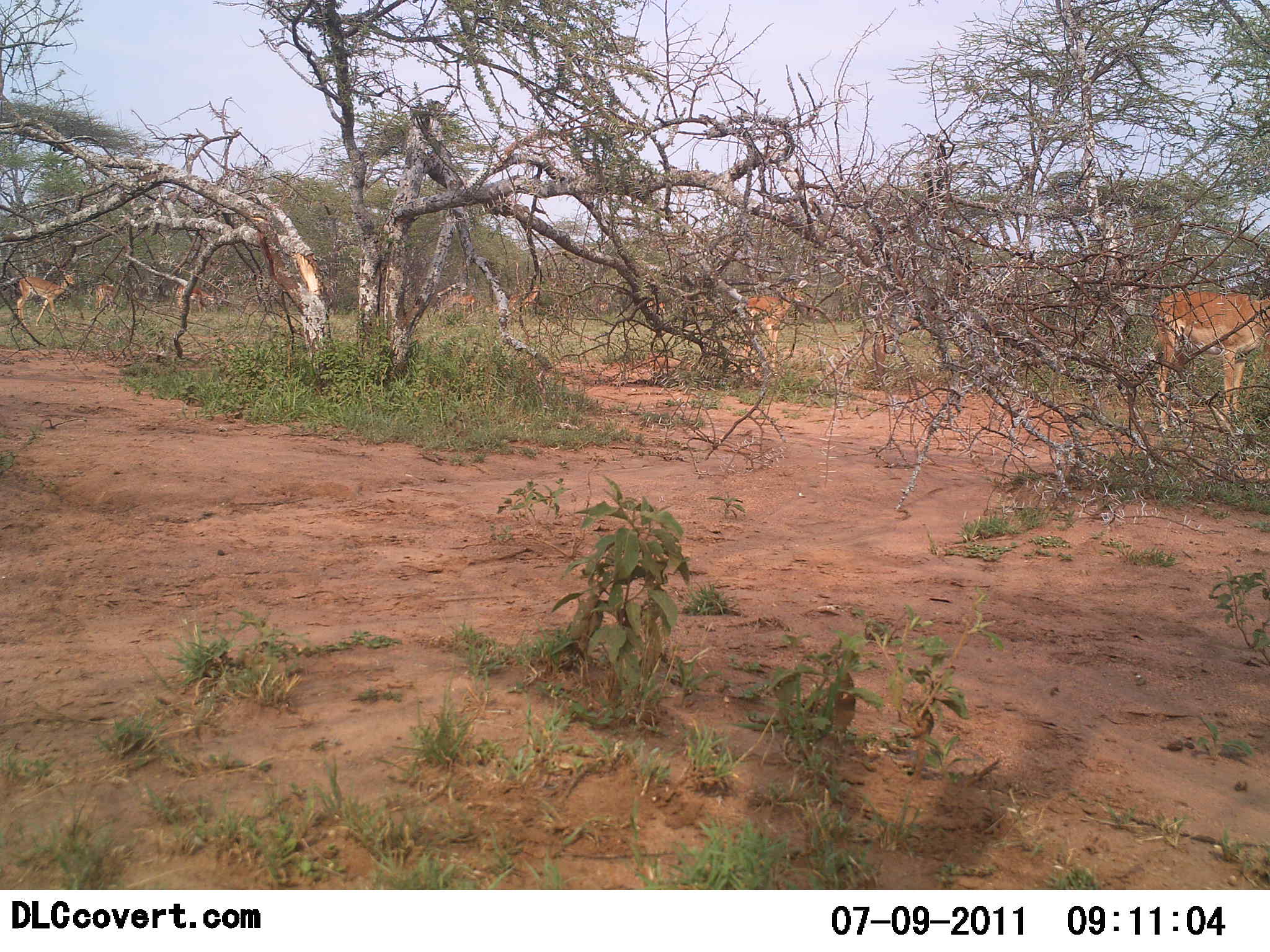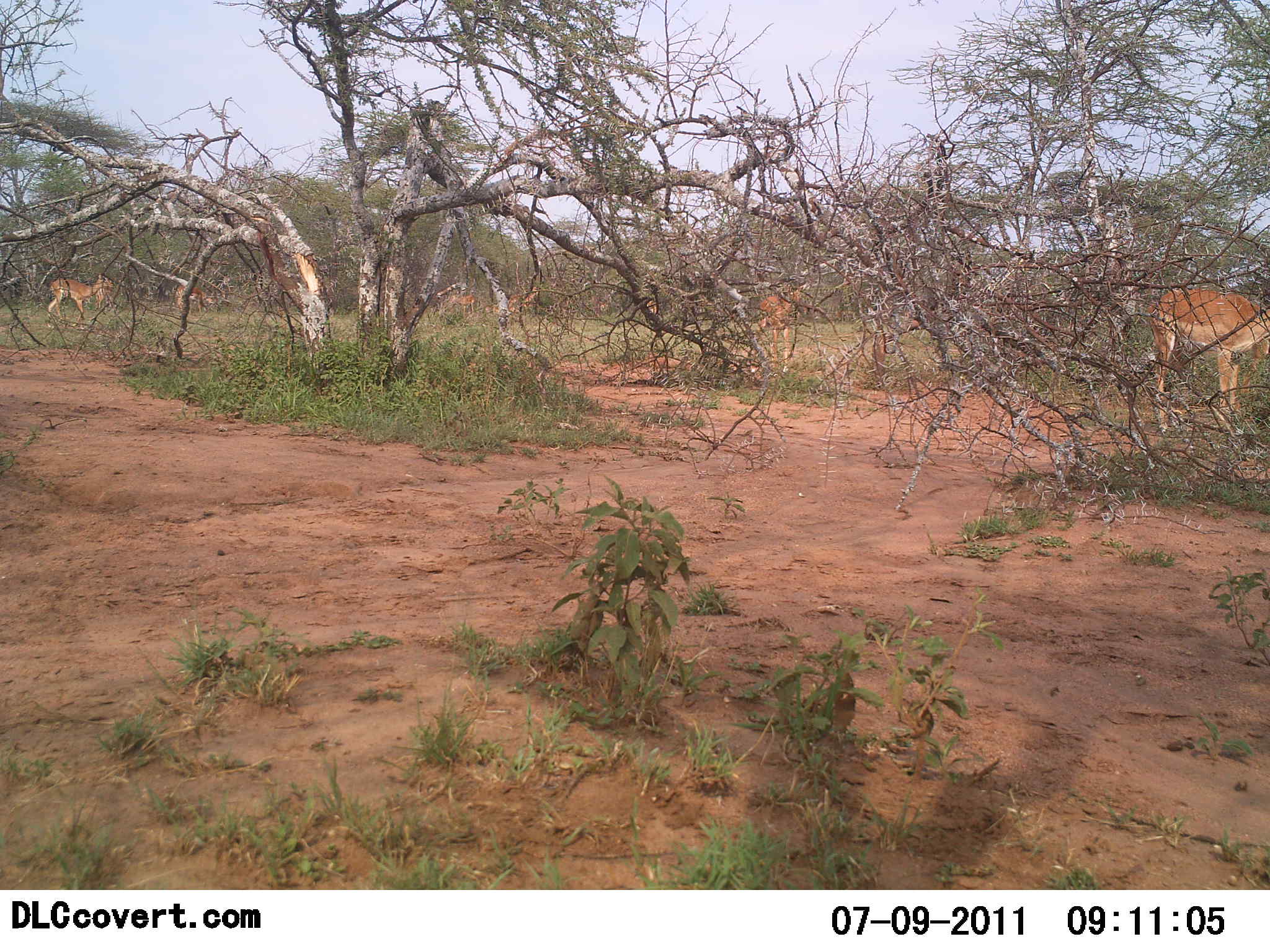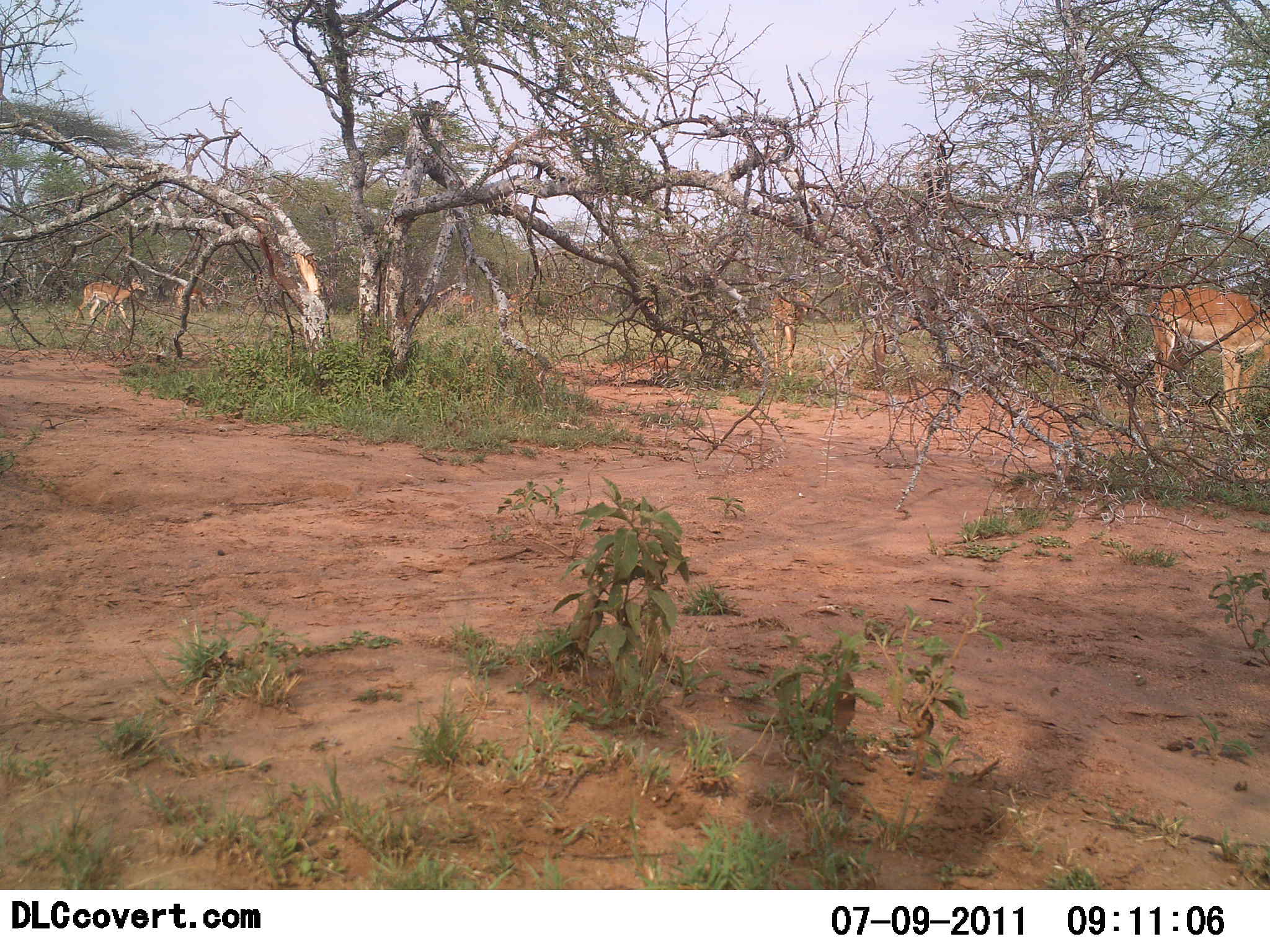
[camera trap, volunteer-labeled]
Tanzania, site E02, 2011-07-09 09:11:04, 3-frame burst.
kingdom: Animalia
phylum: Chordata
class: Mammalia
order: Artiodactyla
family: Bovidae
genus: Nanger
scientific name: Nanger granti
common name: grant's gazelle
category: gazellegrants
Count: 7.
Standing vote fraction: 50%.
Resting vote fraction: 0%.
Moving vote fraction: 83%.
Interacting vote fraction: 0%.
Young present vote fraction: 0%.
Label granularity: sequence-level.